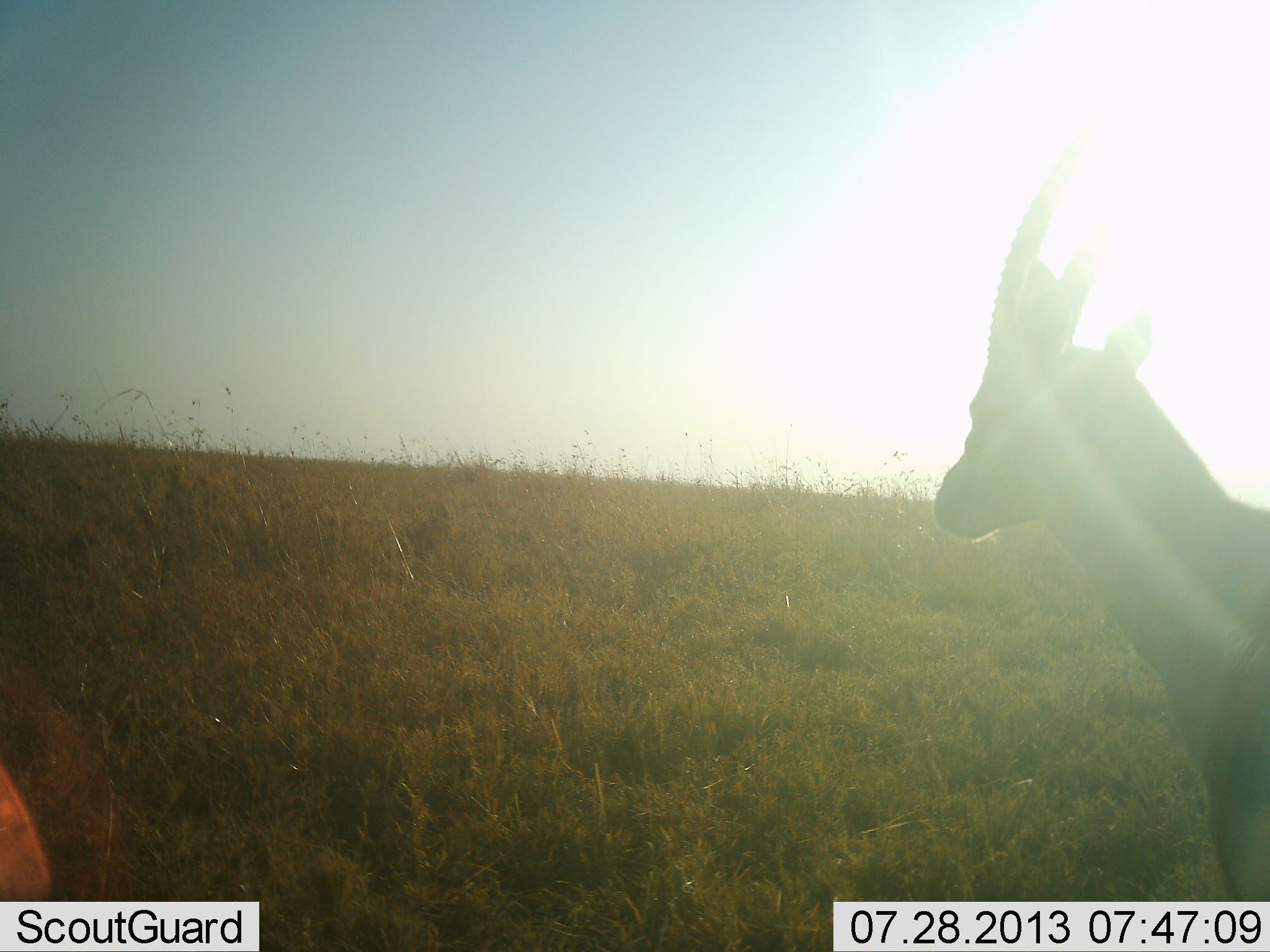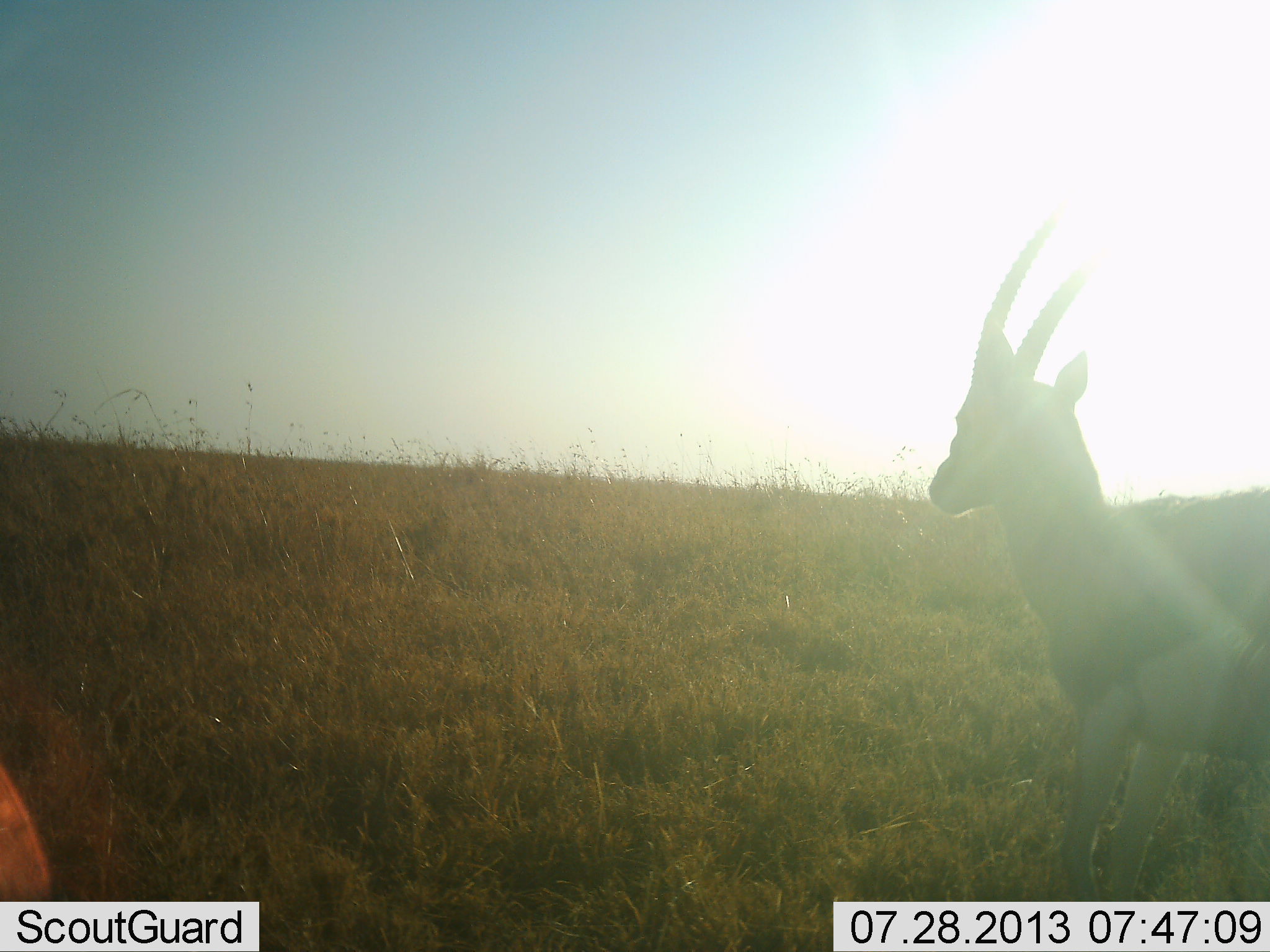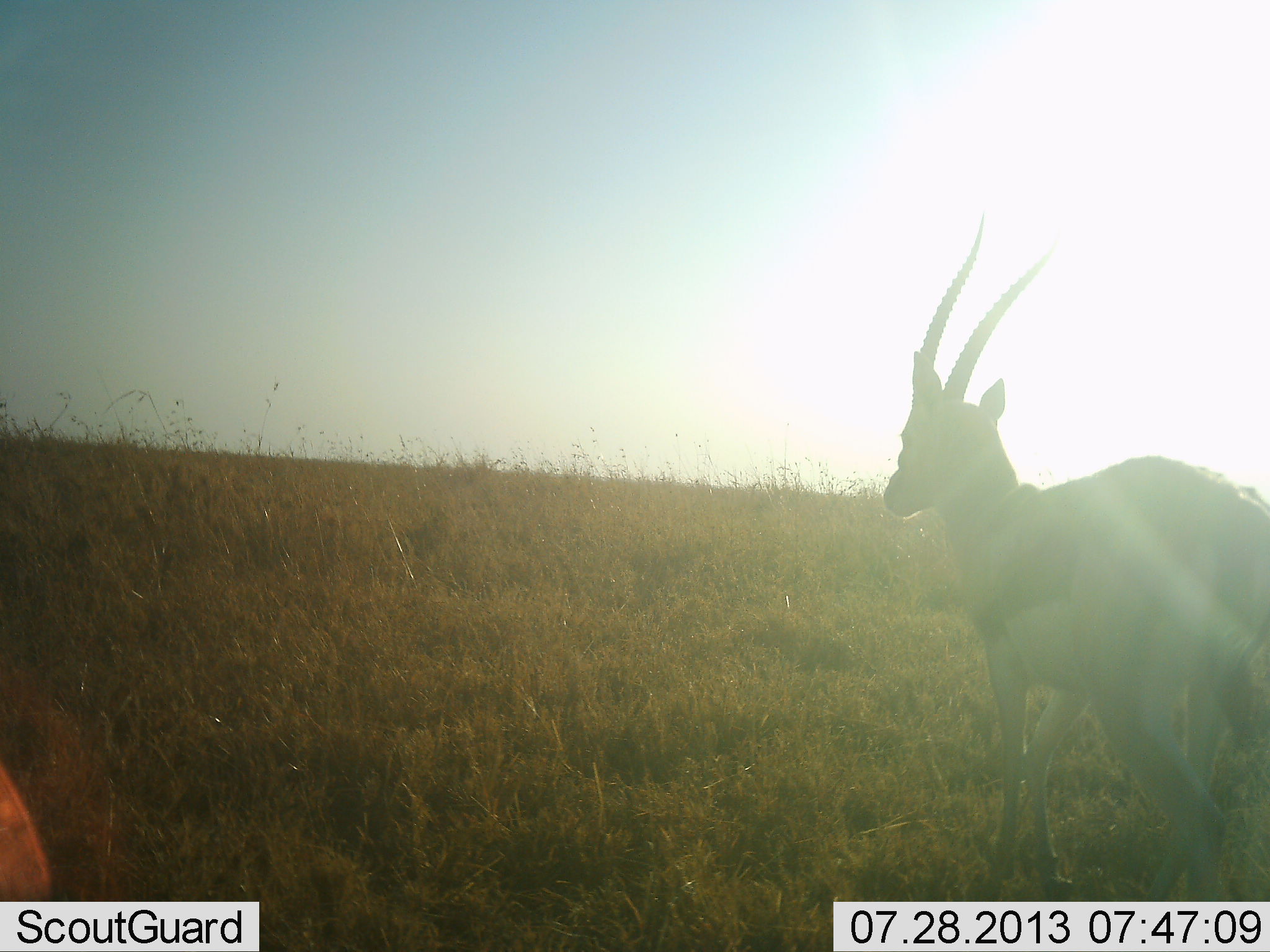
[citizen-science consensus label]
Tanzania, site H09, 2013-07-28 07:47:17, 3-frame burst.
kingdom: Animalia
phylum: Chordata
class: Mammalia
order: Artiodactyla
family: Bovidae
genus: Eudorcas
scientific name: Eudorcas thomsonii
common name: thomson's gazelle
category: gazellethomsons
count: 1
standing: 14%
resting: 0%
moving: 93%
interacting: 0%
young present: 0%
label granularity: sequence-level